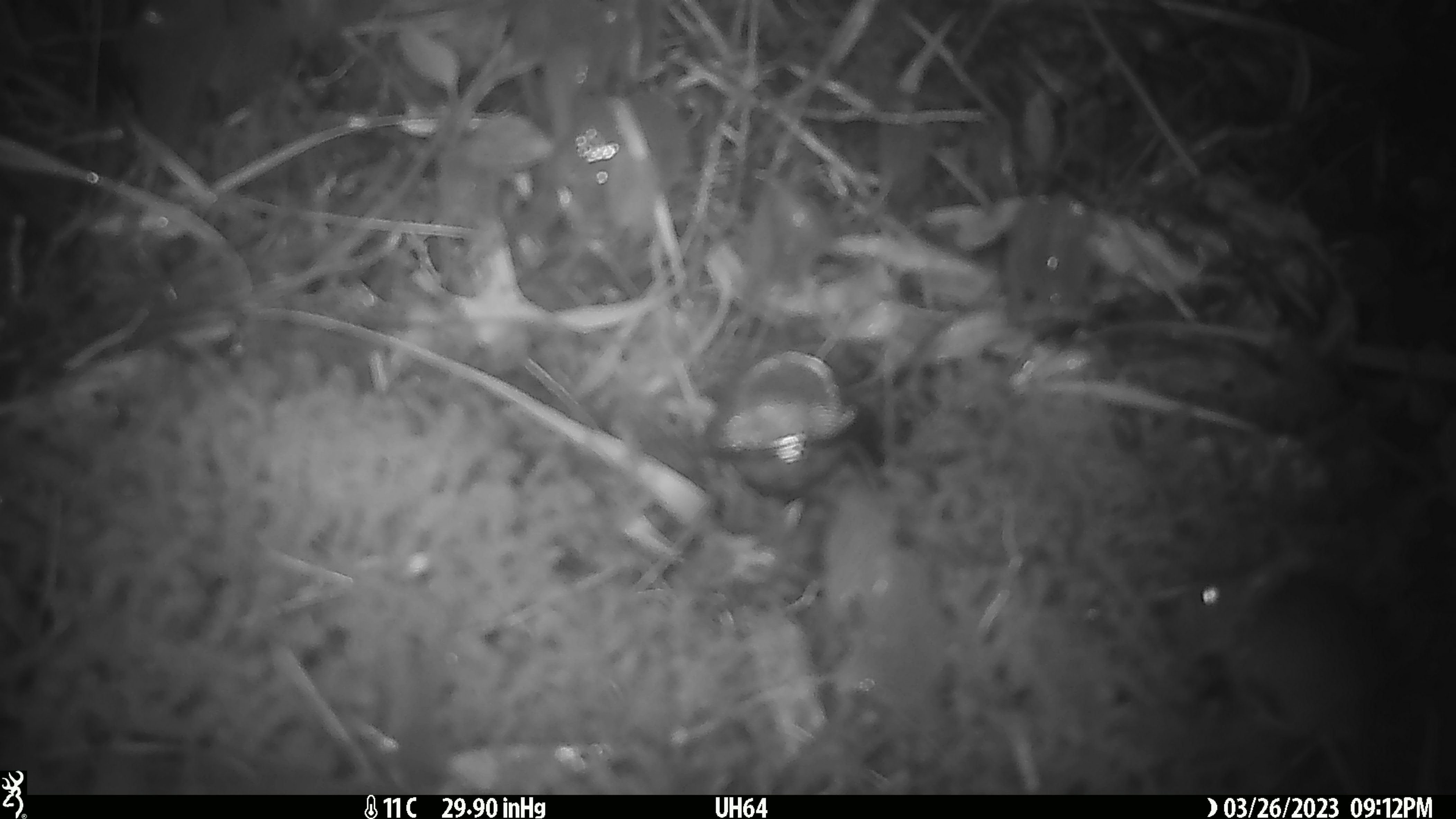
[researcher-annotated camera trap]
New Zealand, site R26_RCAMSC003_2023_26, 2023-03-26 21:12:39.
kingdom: Animalia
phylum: Chordata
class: Mammalia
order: Rodentia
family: Muridae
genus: Mus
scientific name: Mus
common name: mouse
Mouse (Mus).